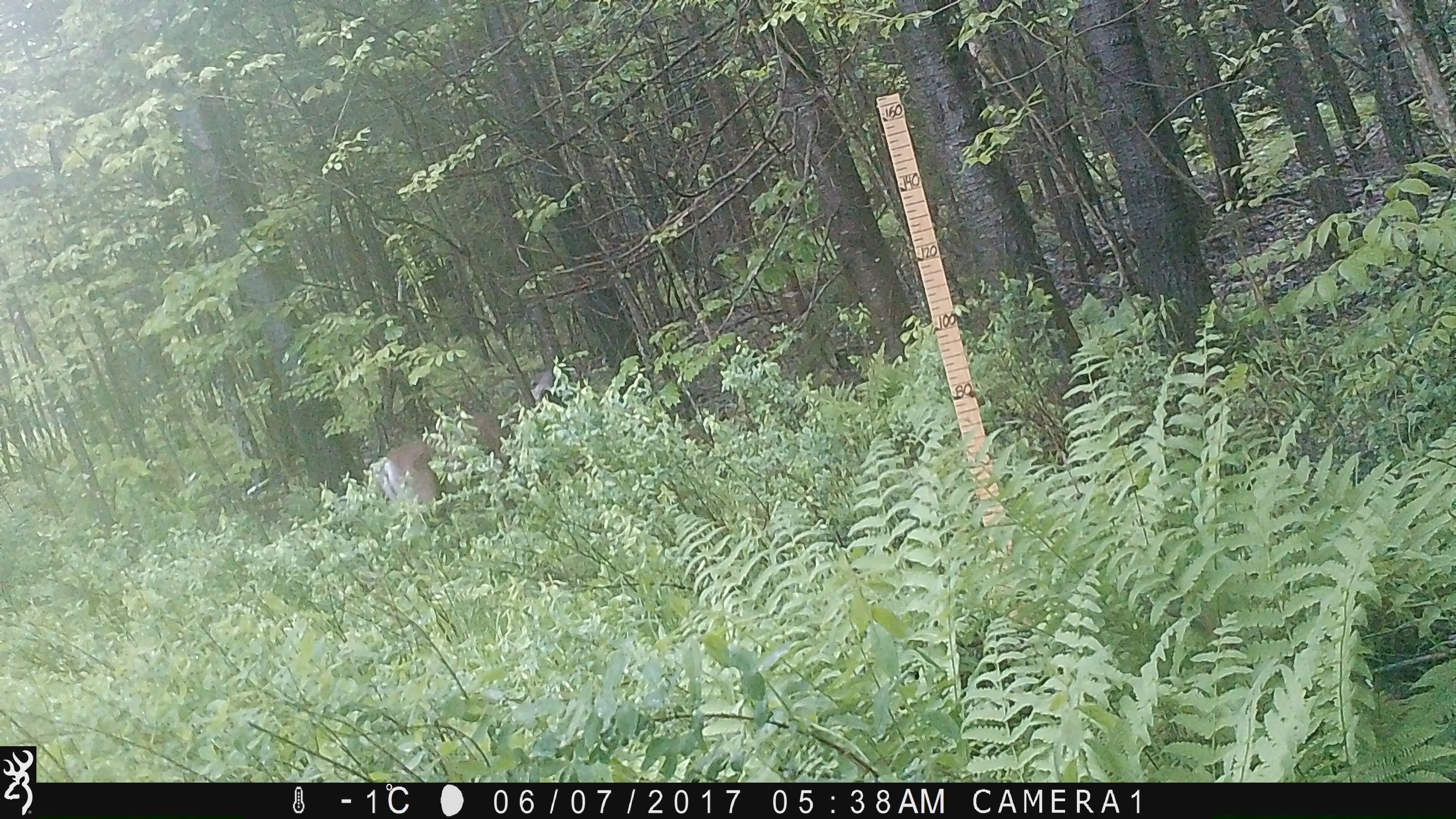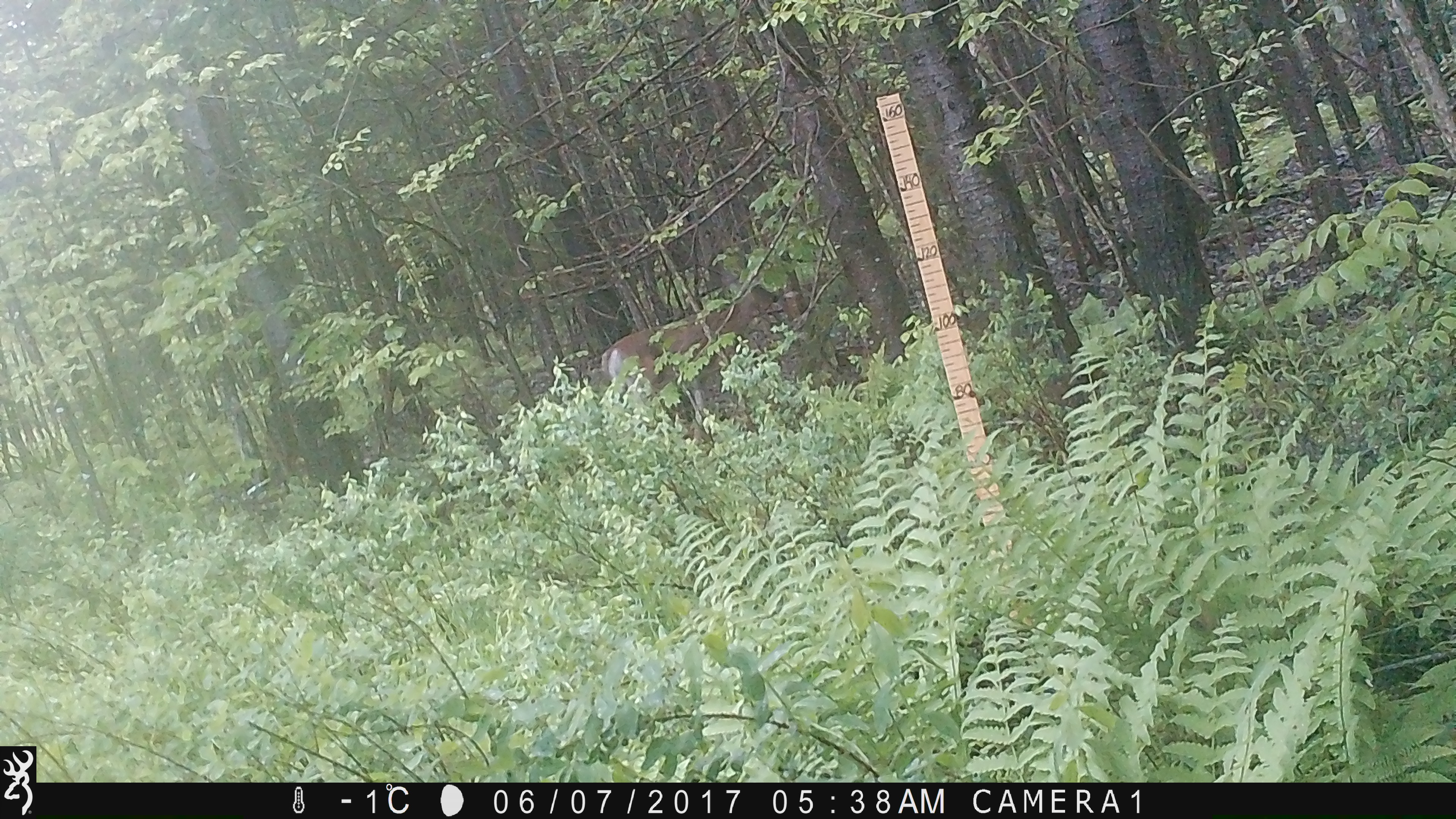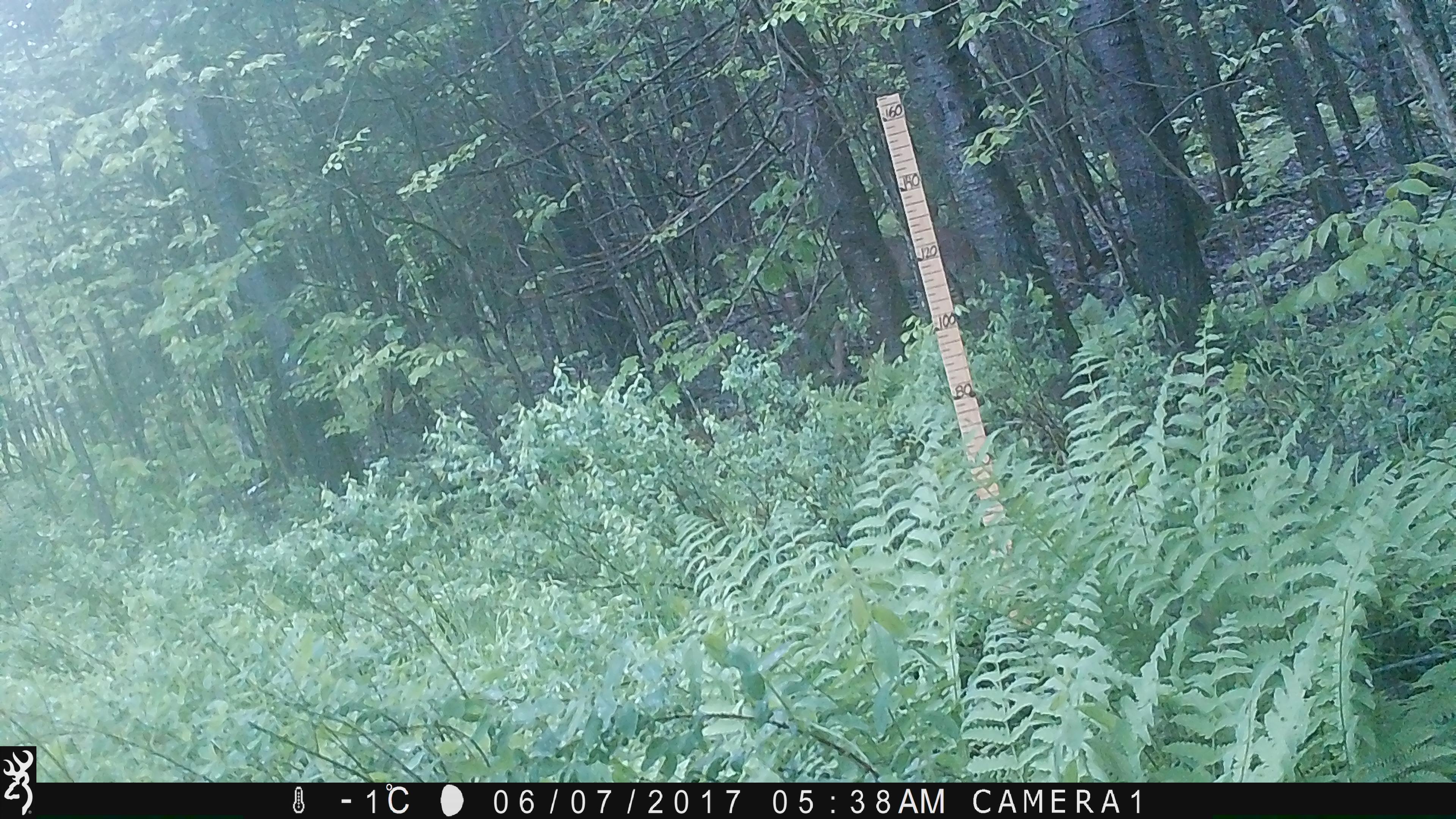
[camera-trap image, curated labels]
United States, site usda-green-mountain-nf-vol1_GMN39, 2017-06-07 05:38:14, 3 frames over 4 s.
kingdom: Animalia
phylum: Chordata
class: Mammalia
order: Artiodactyla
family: Cervidae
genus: Odocoileus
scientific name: Odocoileus virginianus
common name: white-tailed deer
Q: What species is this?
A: White-tailed deer (Odocoileus virginianus).